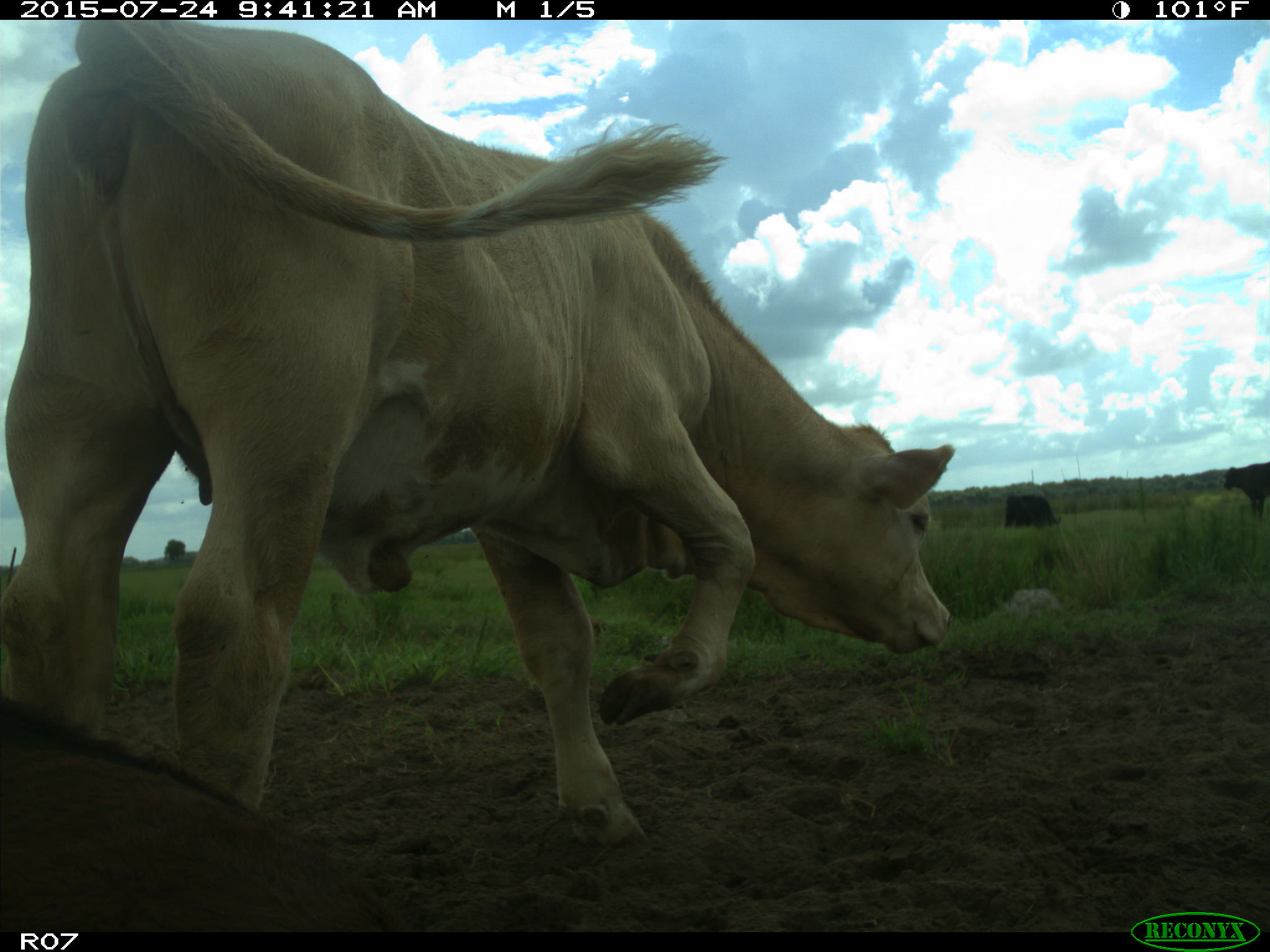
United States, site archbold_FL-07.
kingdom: Animalia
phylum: Chordata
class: Mammalia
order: Artiodactyla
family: Bovidae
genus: Bos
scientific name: Bos taurus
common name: domestic cow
Bos taurus (domestic cow).